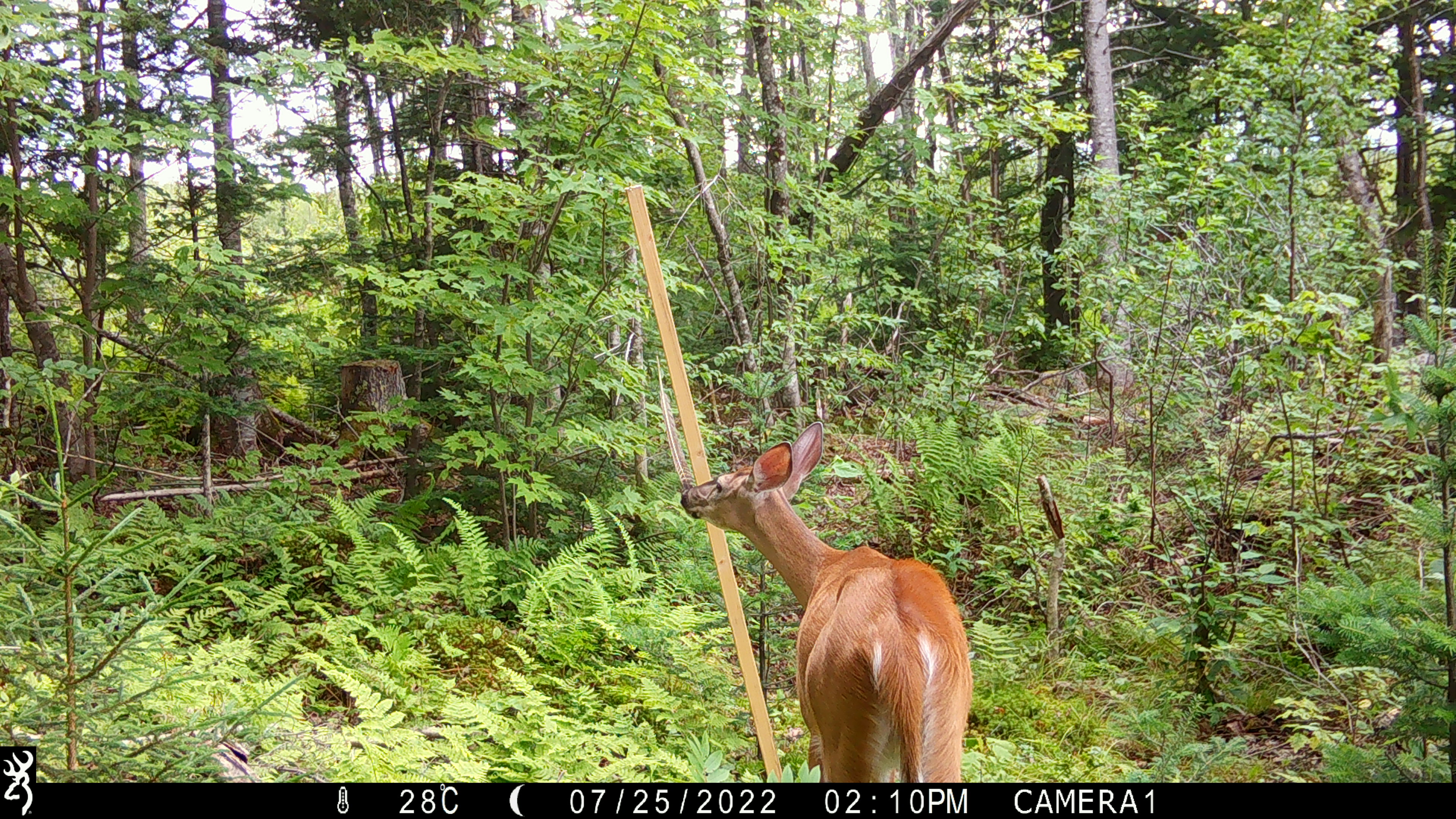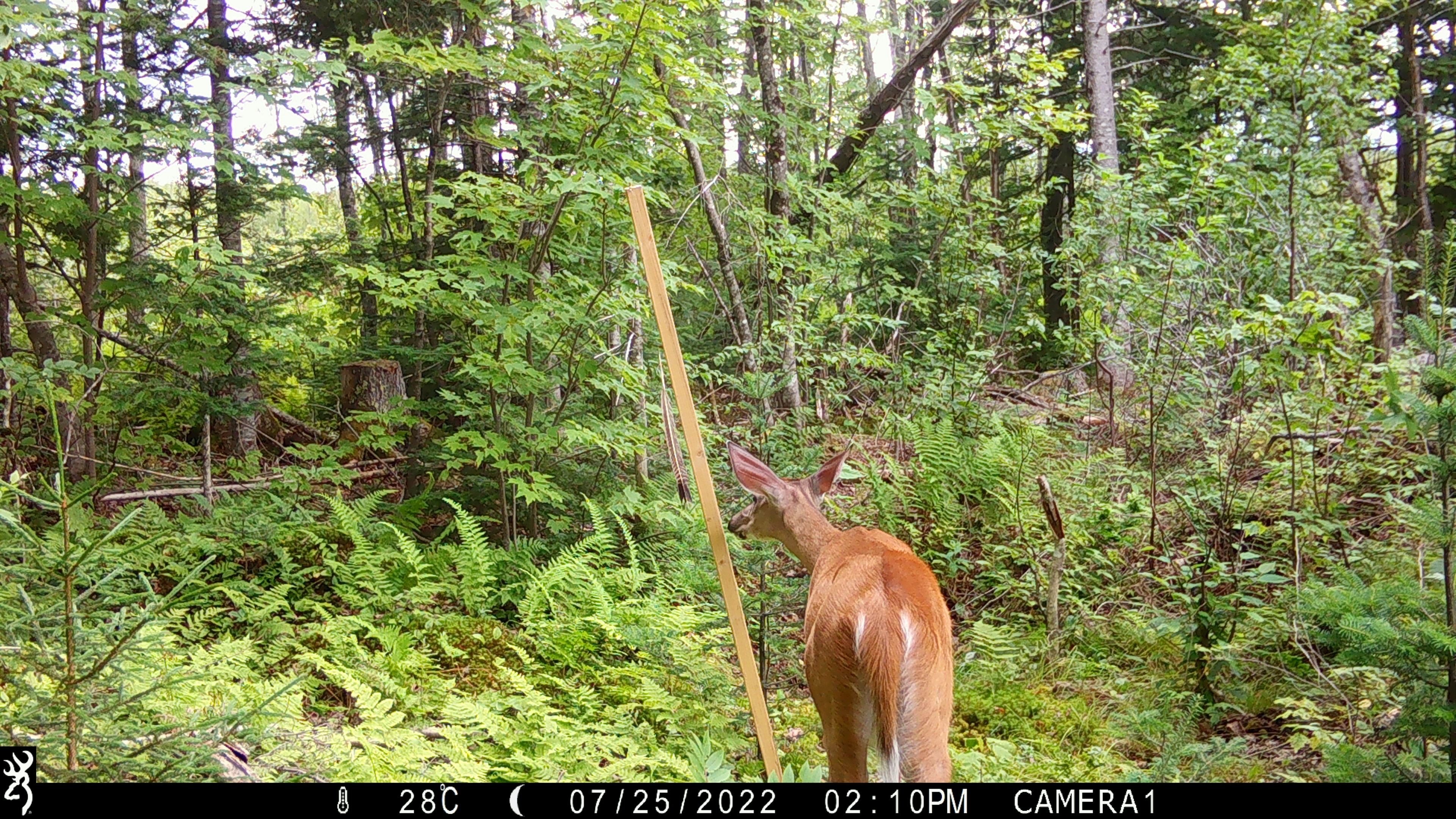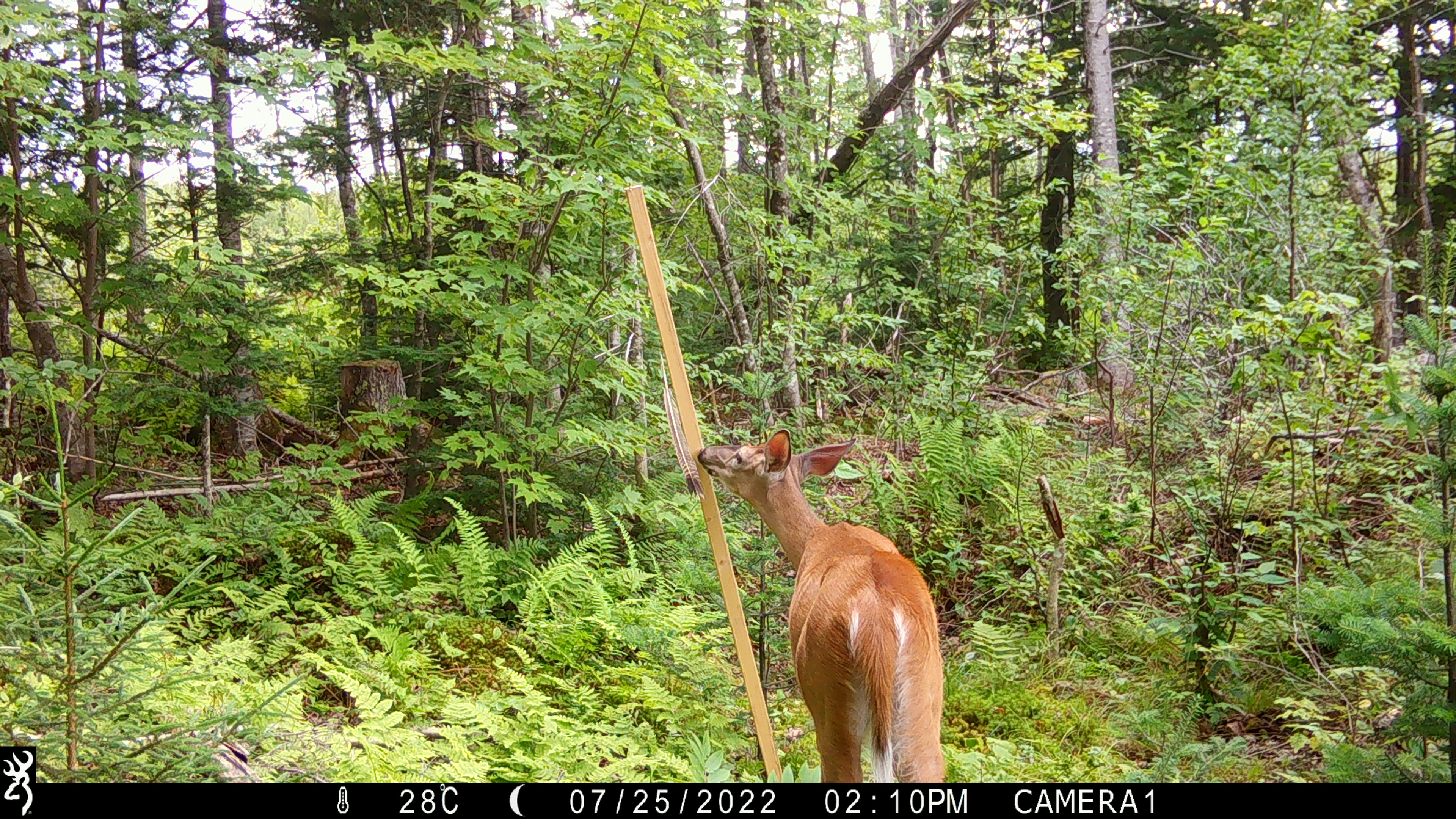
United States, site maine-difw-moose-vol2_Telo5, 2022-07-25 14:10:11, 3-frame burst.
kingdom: Animalia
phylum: Chordata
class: Mammalia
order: Artiodactyla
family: Cervidae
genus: Odocoileus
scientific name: Odocoileus virginianus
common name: white-tailed deer